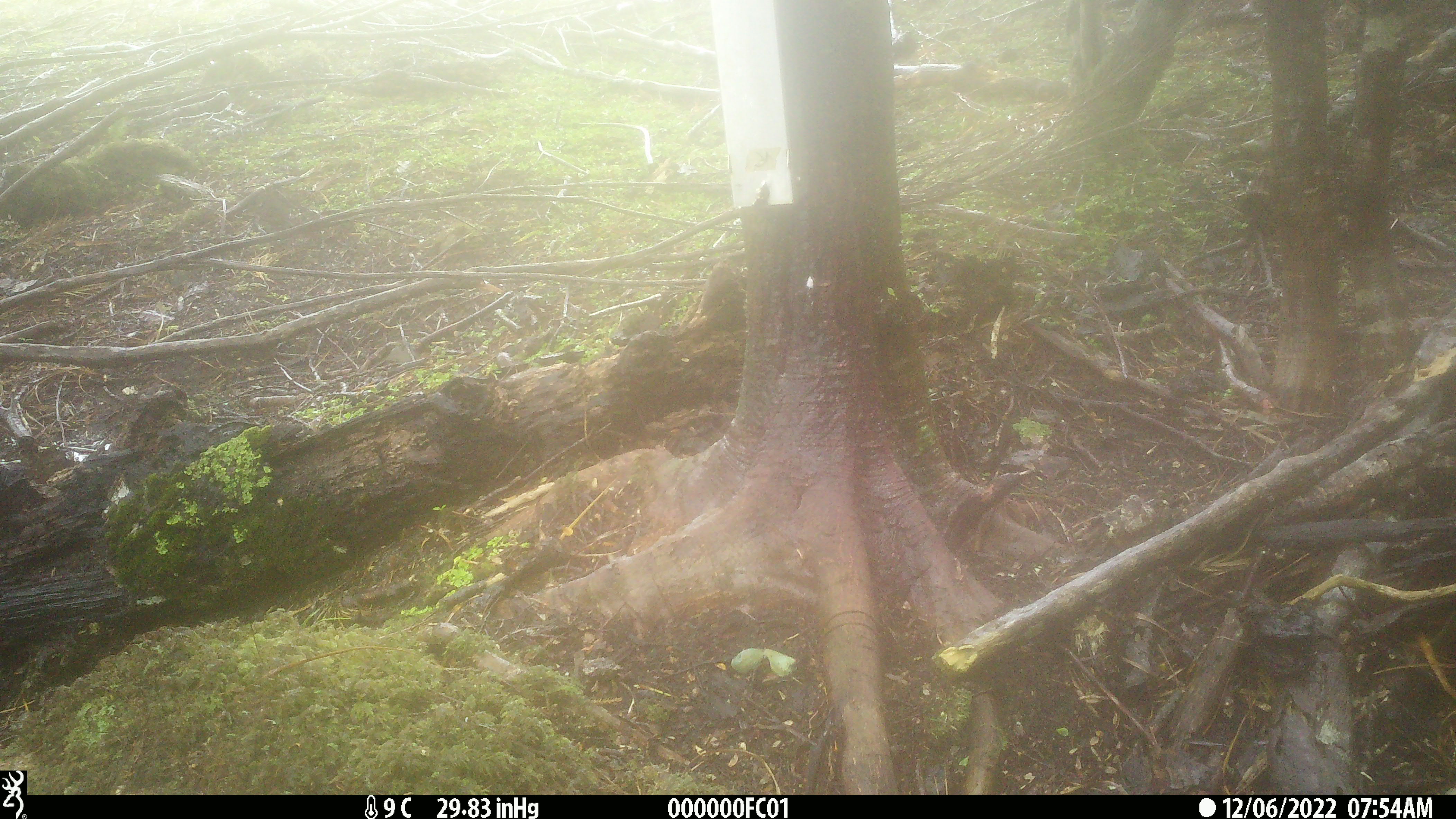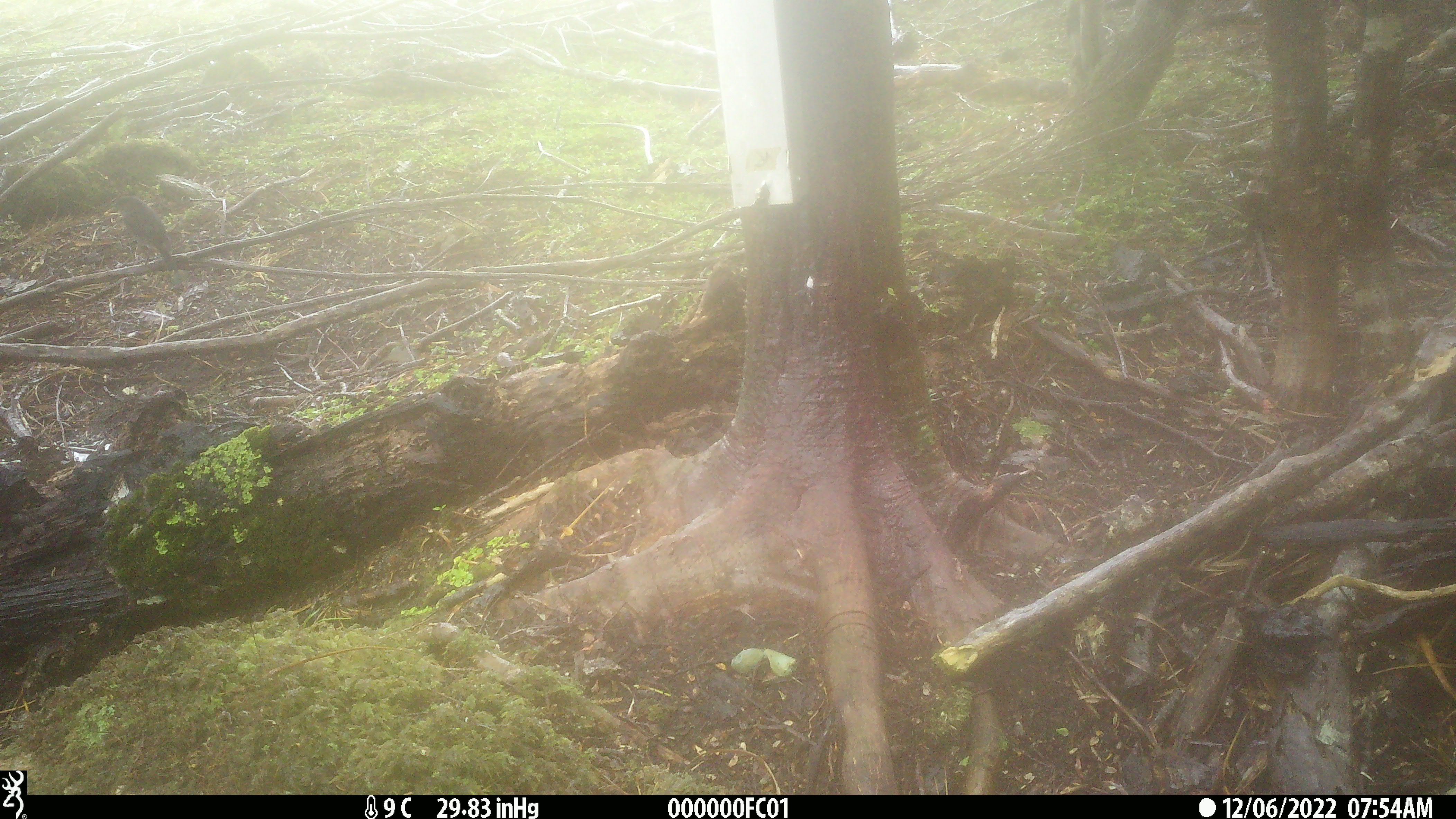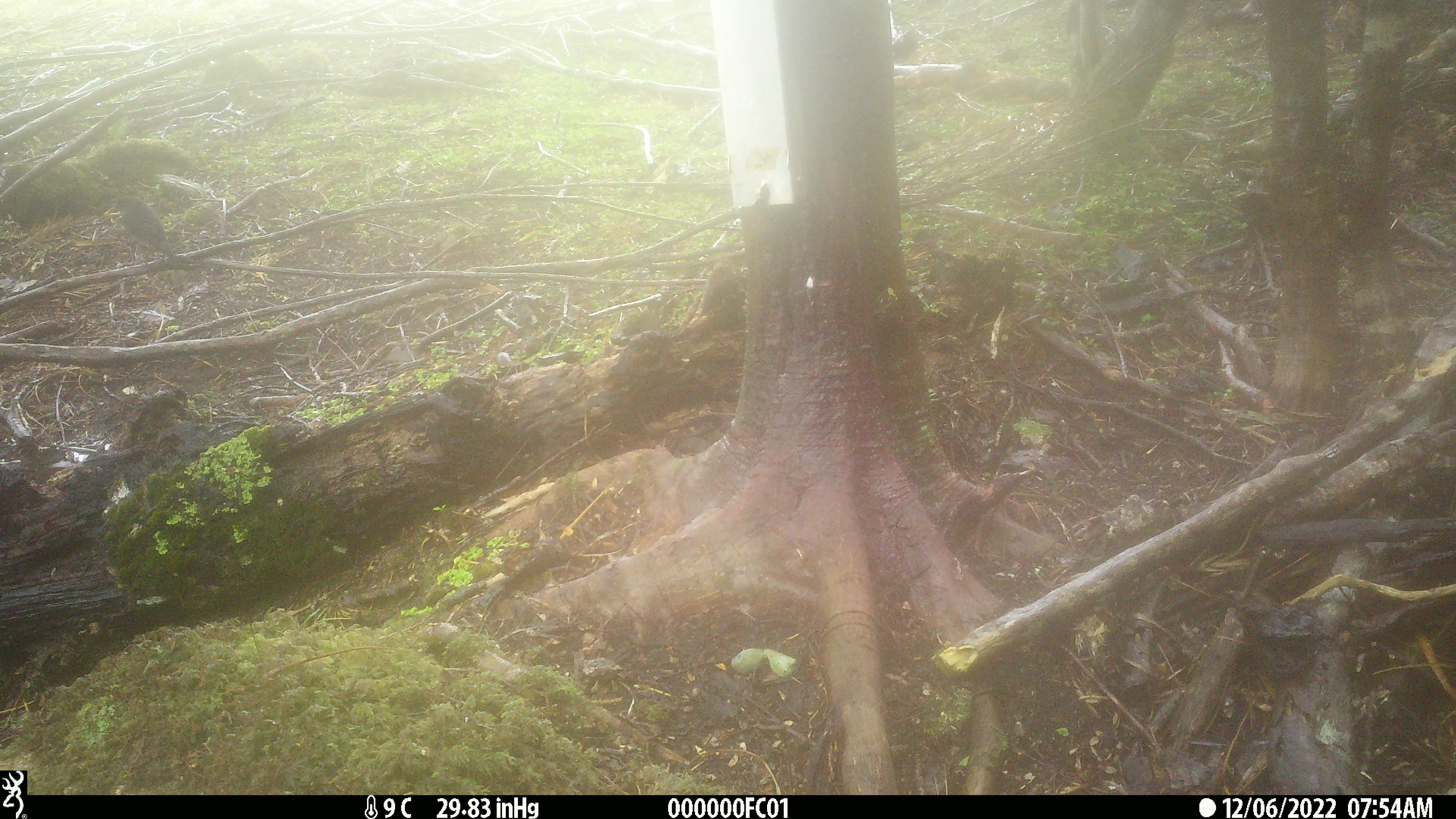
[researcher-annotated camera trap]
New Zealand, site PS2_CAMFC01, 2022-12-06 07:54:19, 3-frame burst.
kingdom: Animalia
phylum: Chordata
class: Aves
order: Passeriformes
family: Petroicidae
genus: Petroica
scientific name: Petroica australis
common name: new zealand robin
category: robin